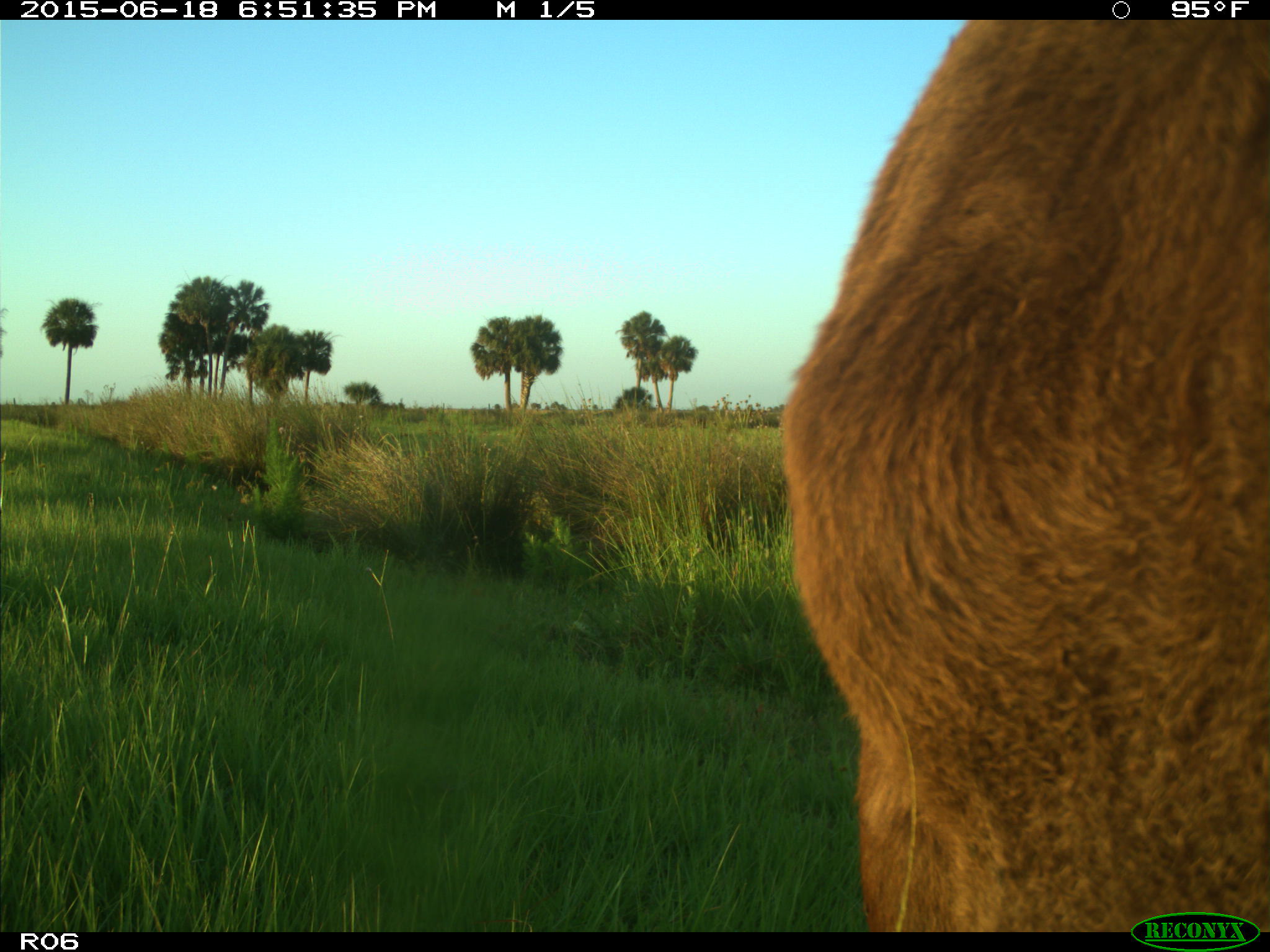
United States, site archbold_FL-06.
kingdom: Animalia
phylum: Chordata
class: Mammalia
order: Artiodactyla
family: Bovidae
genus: Bos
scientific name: Bos taurus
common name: domestic cow